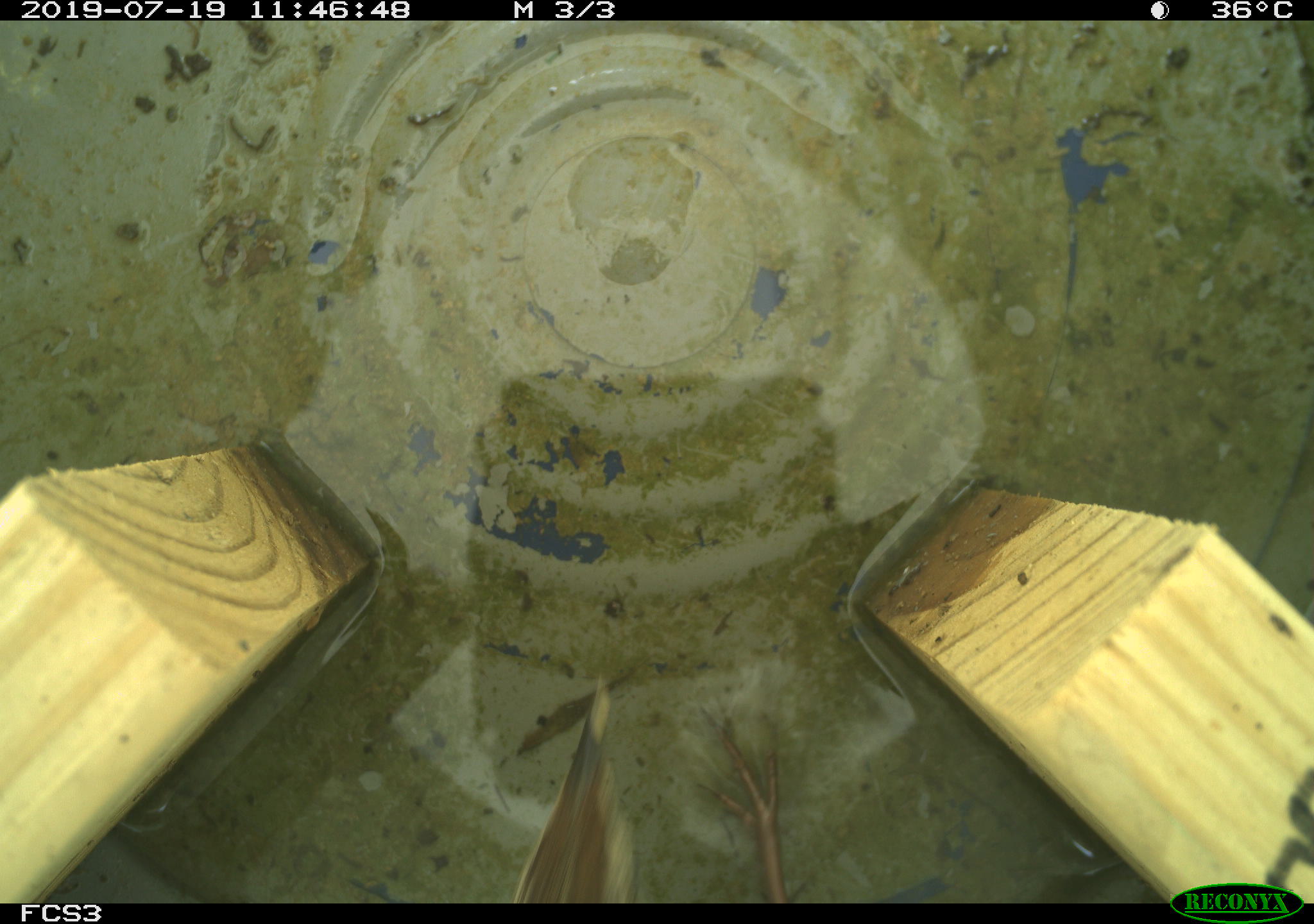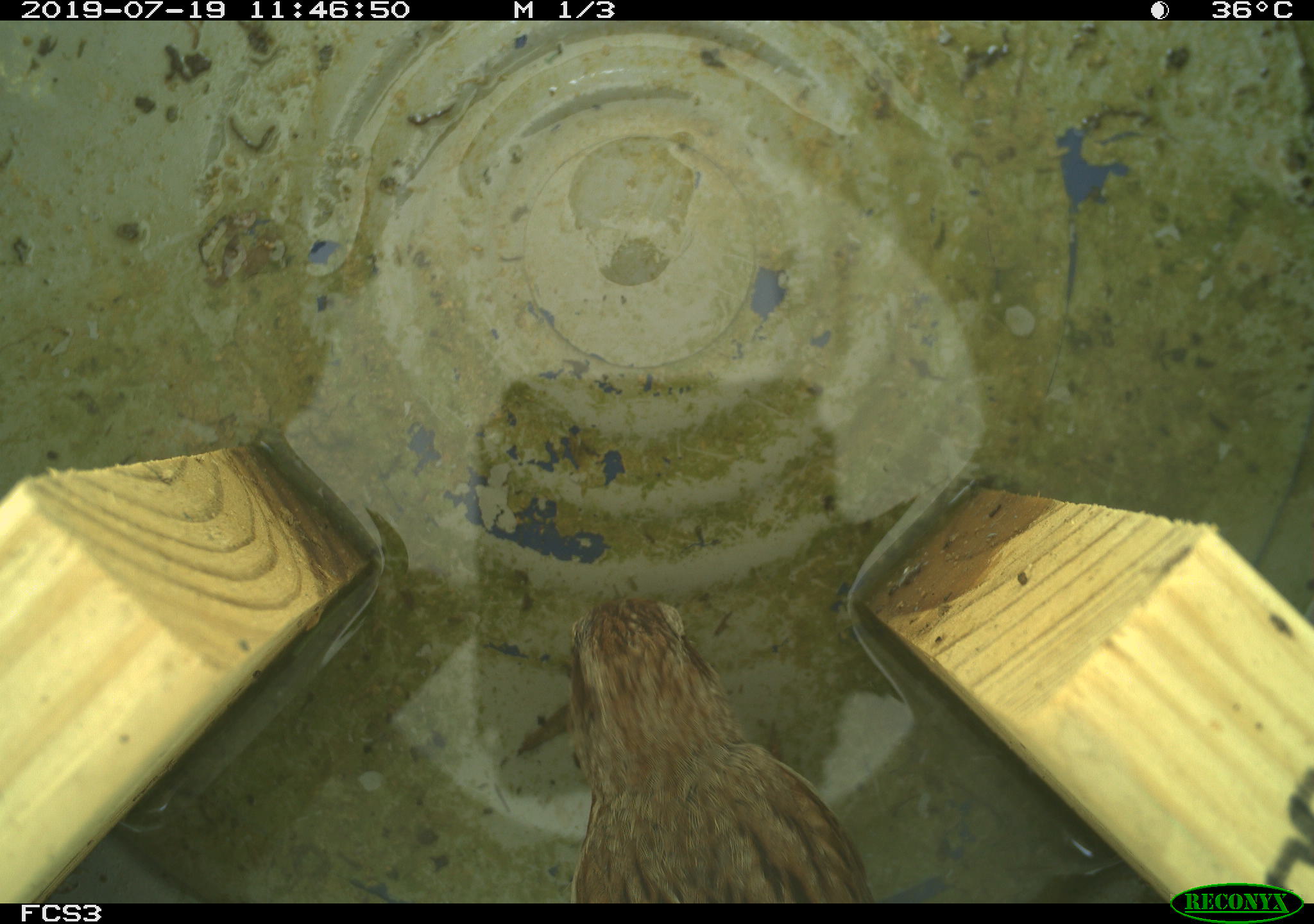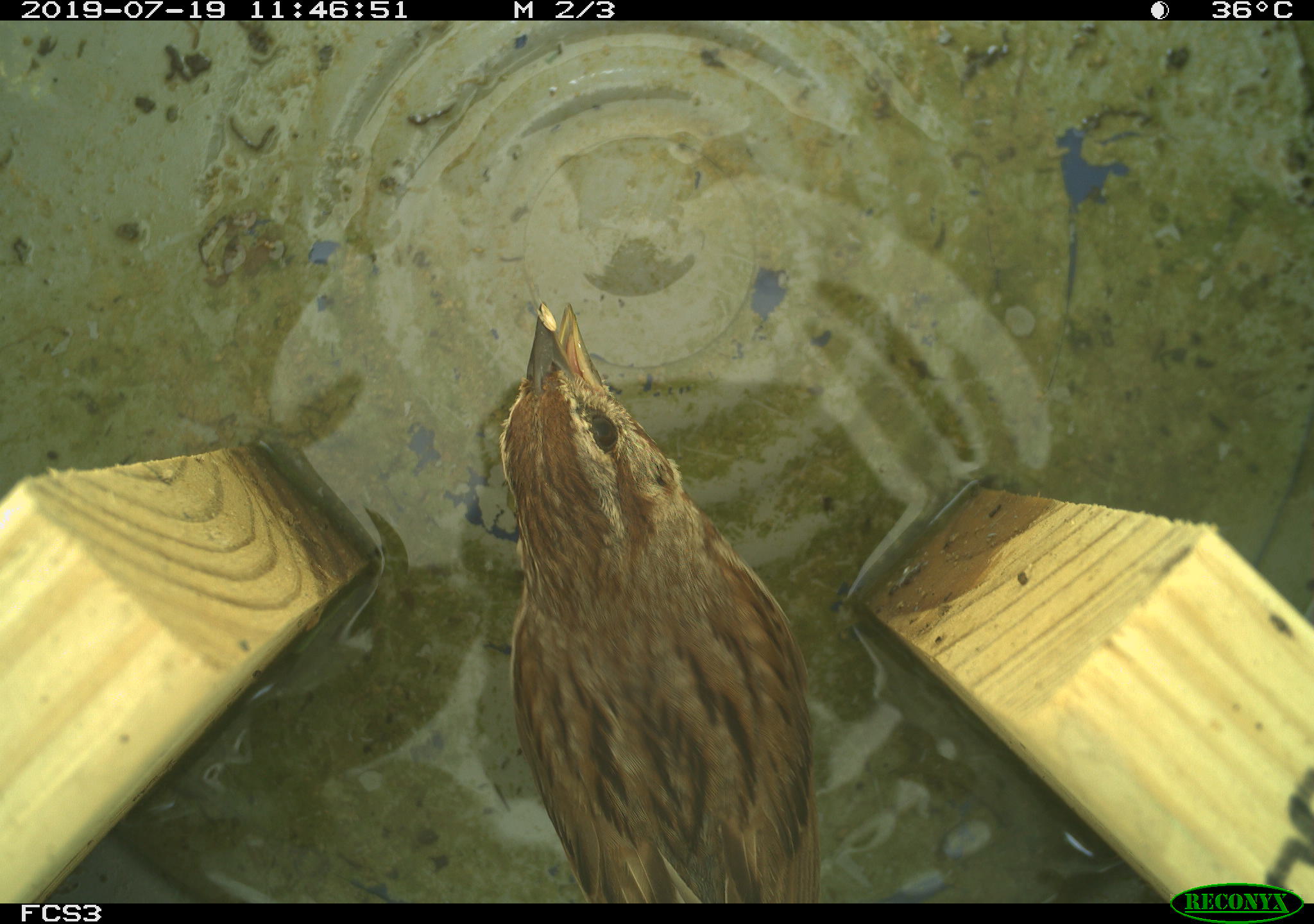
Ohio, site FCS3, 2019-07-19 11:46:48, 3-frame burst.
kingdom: Animalia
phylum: Chordata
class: Aves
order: Passeriformes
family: Passerellidae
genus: Melospiza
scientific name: Melospiza melodia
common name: song sparrow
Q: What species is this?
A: Song sparrow (Melospiza melodia).